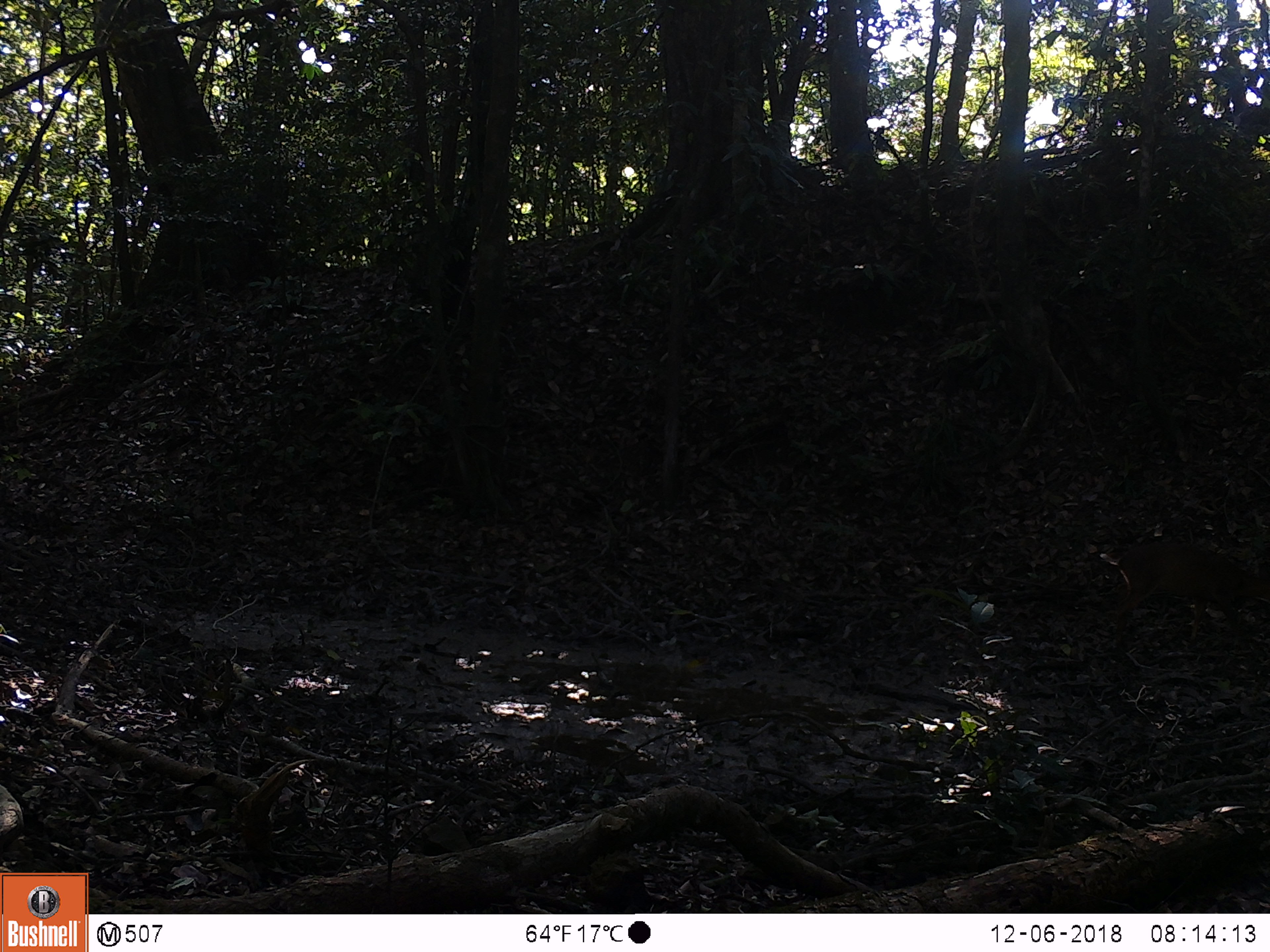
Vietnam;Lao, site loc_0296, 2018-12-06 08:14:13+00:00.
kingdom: Animalia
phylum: Chordata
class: Mammalia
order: Artiodactyla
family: Cervidae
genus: Muntiacus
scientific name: Muntiacus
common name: muntjacs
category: unidentified muntjac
Unidentified muntjac (muntjacs) (Muntiacus). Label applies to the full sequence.